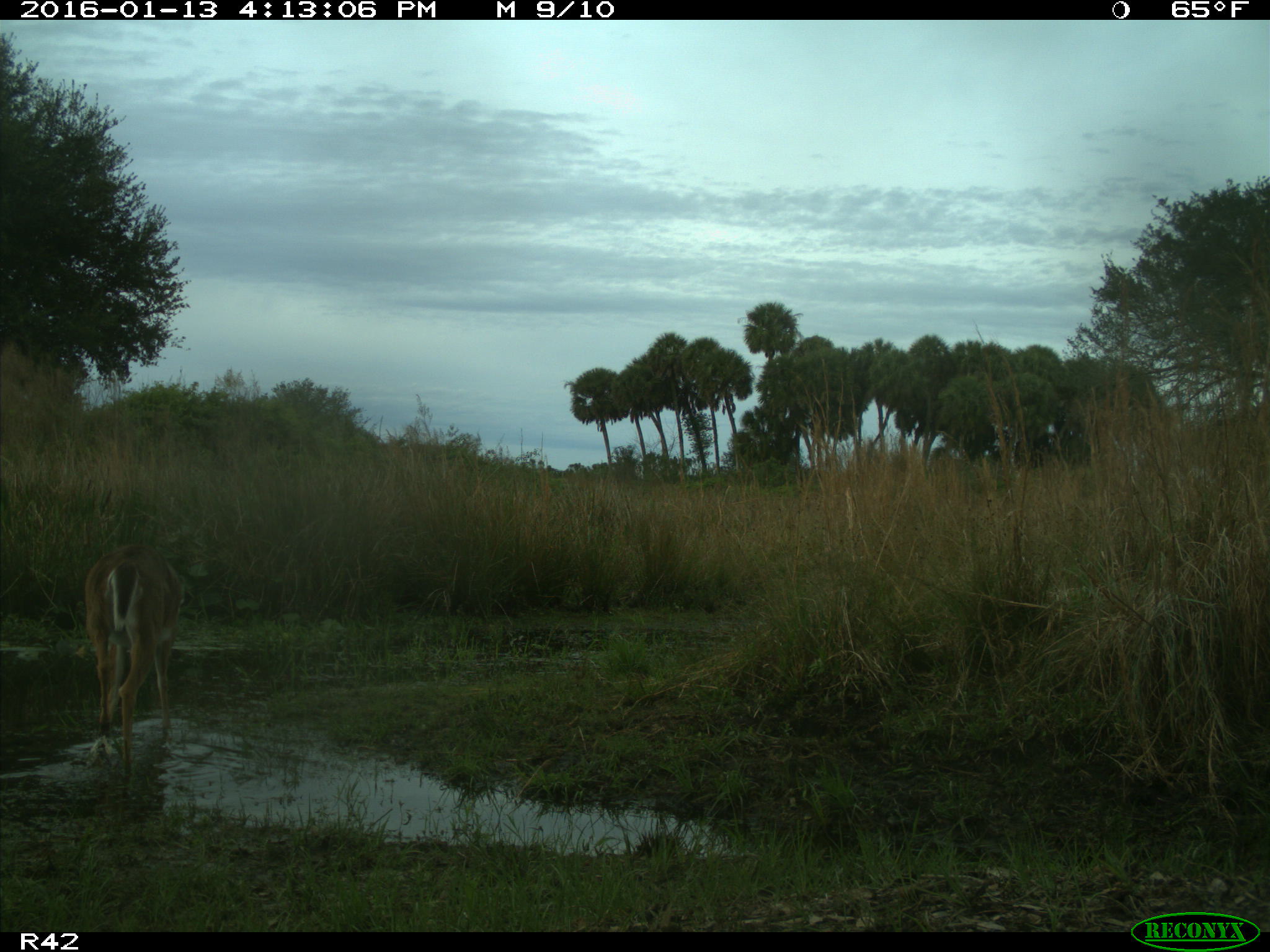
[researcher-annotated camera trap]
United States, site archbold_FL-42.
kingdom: Animalia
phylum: Chordata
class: Mammalia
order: Artiodactyla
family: Cervidae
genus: Odocoileus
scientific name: Odocoileus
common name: deer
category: unidentified deer